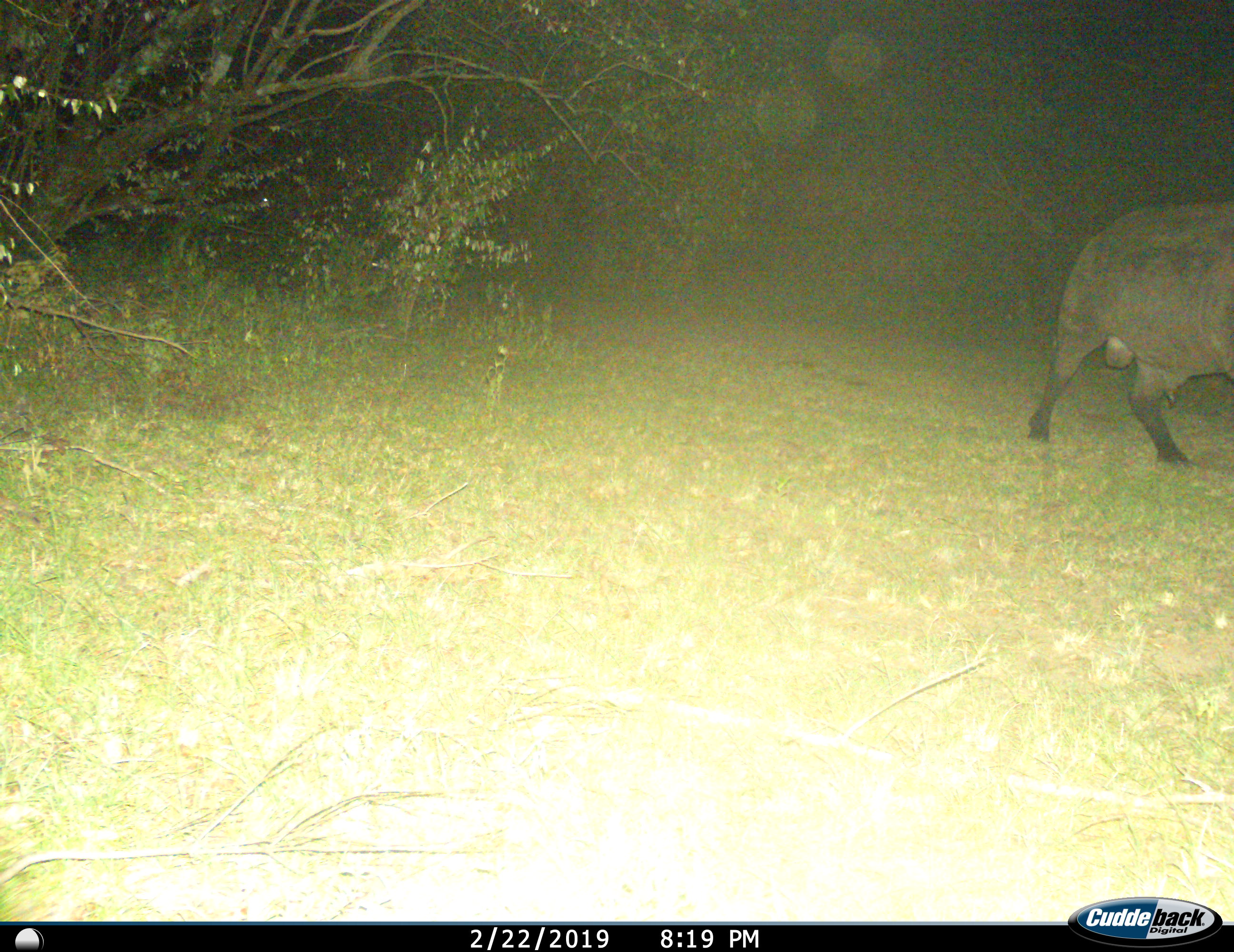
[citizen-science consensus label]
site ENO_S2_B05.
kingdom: Animalia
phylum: Chordata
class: Mammalia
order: Artiodactyla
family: Bovidae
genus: Syncerus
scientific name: Syncerus caffer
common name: african buffalo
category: buffalo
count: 1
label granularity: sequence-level